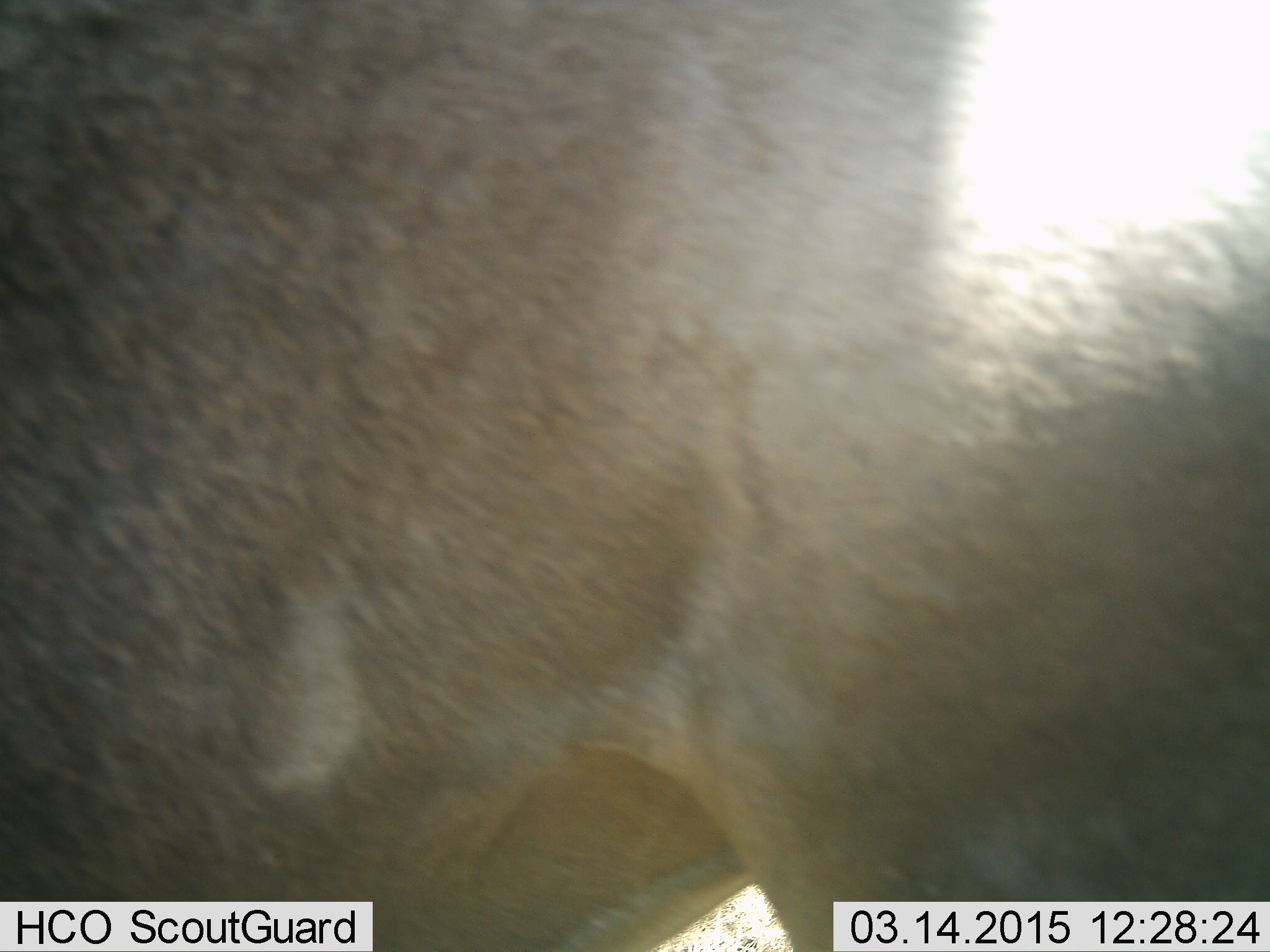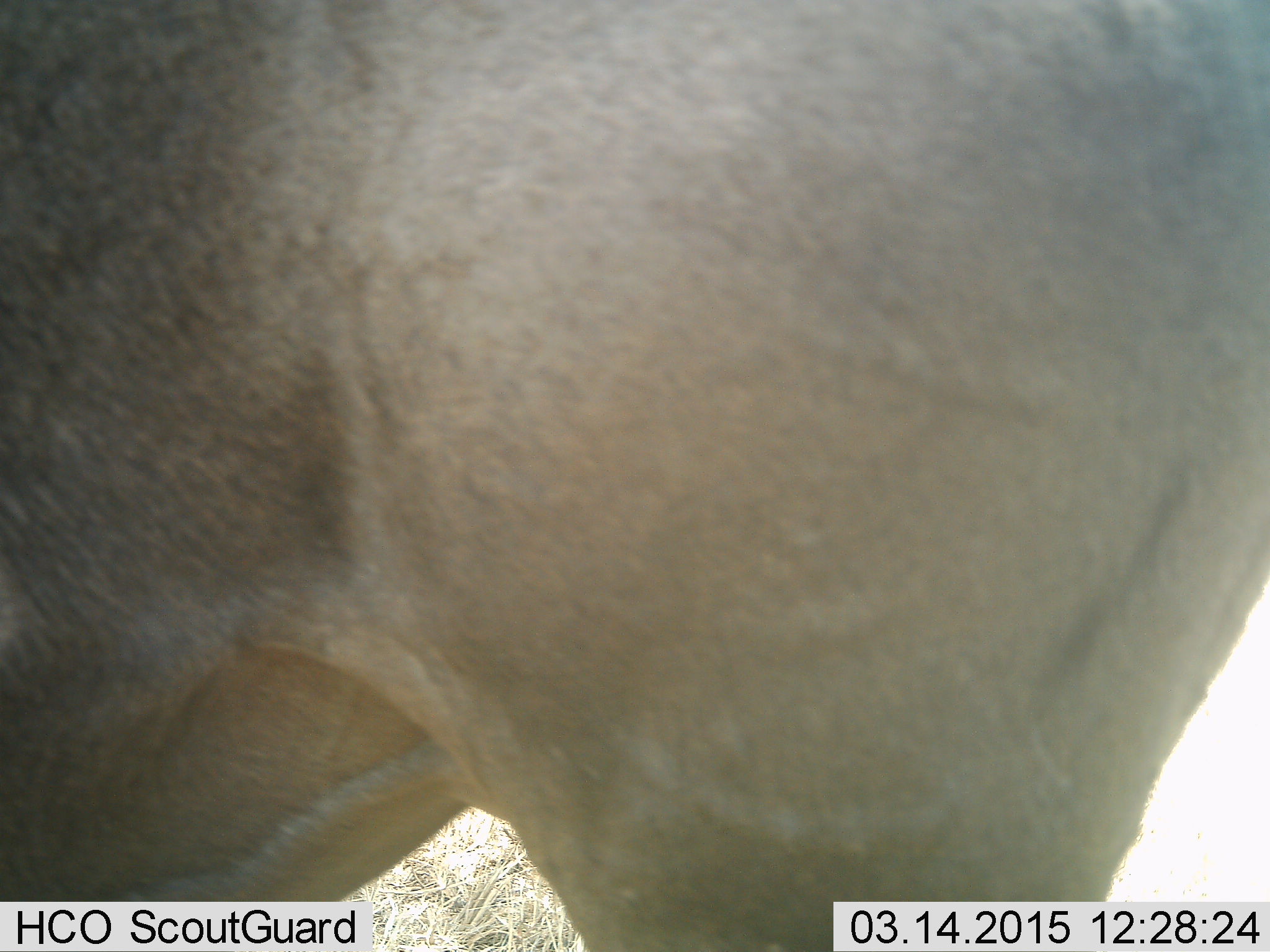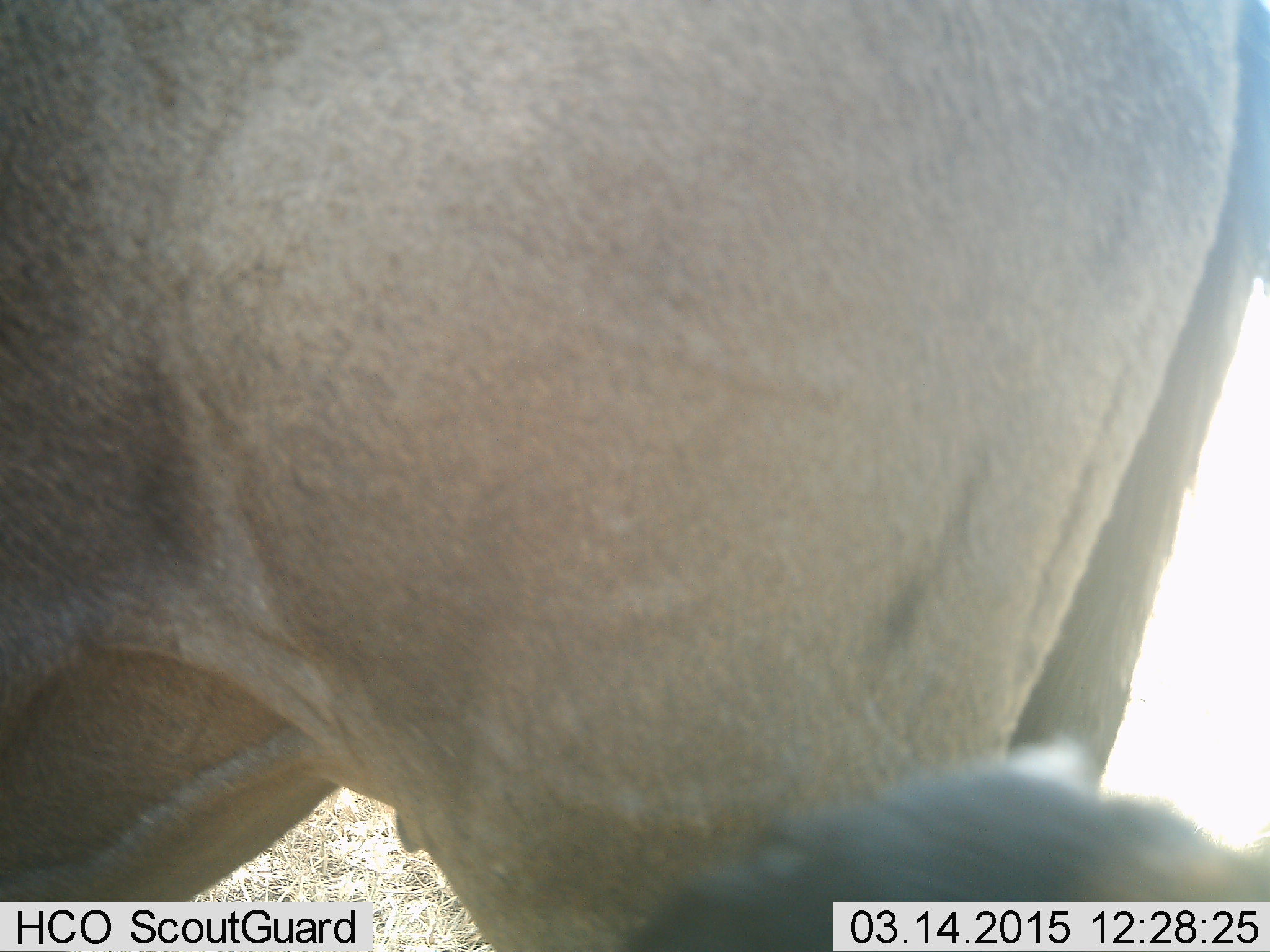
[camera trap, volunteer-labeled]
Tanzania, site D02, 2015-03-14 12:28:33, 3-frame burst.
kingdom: Animalia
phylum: Chordata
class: Mammalia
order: Artiodactyla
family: Bovidae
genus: Connochaetes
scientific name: Connochaetes taurinus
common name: blue wildebeest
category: wildebeest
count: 1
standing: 60%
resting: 20%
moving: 40%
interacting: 0%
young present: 10%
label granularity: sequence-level